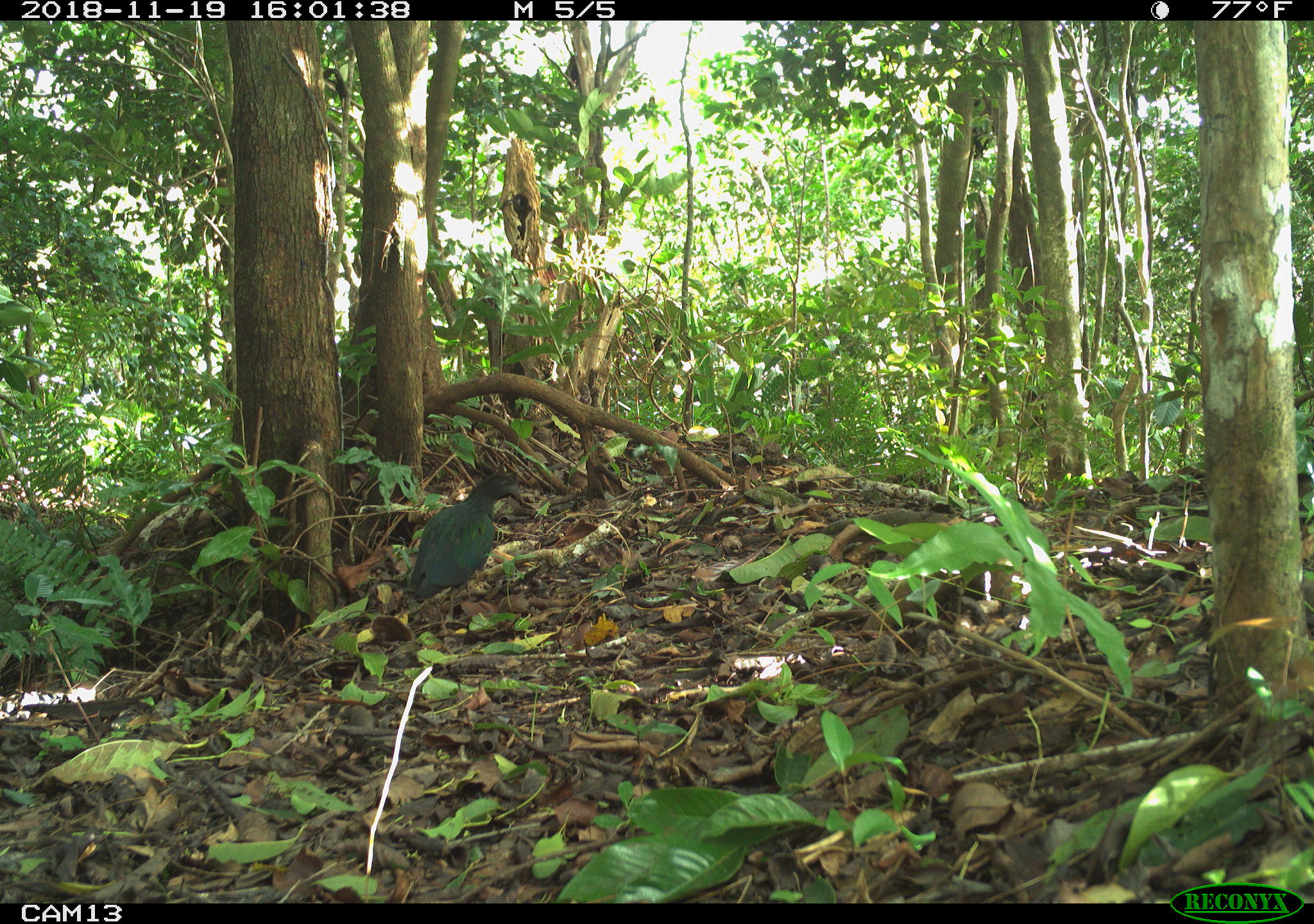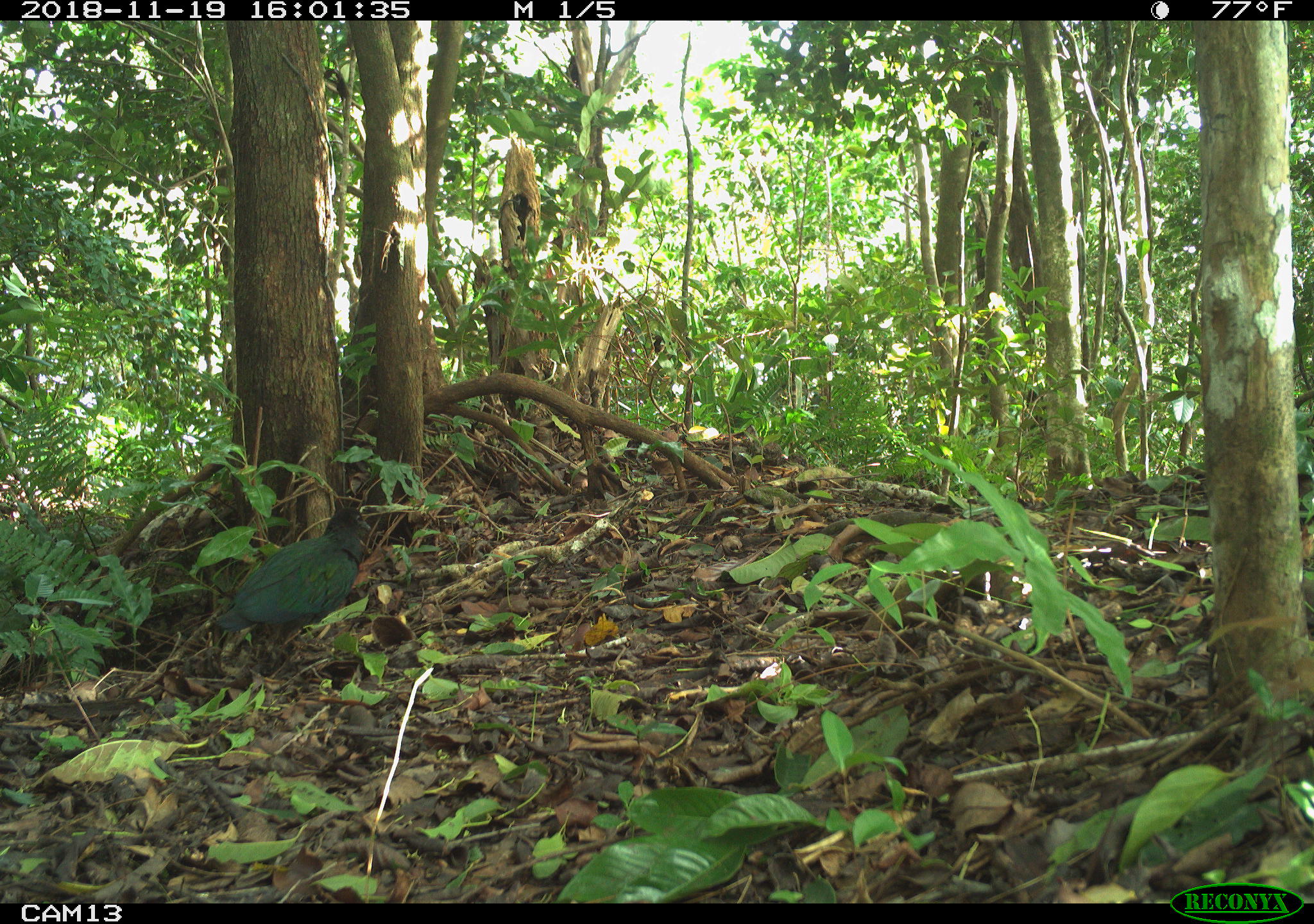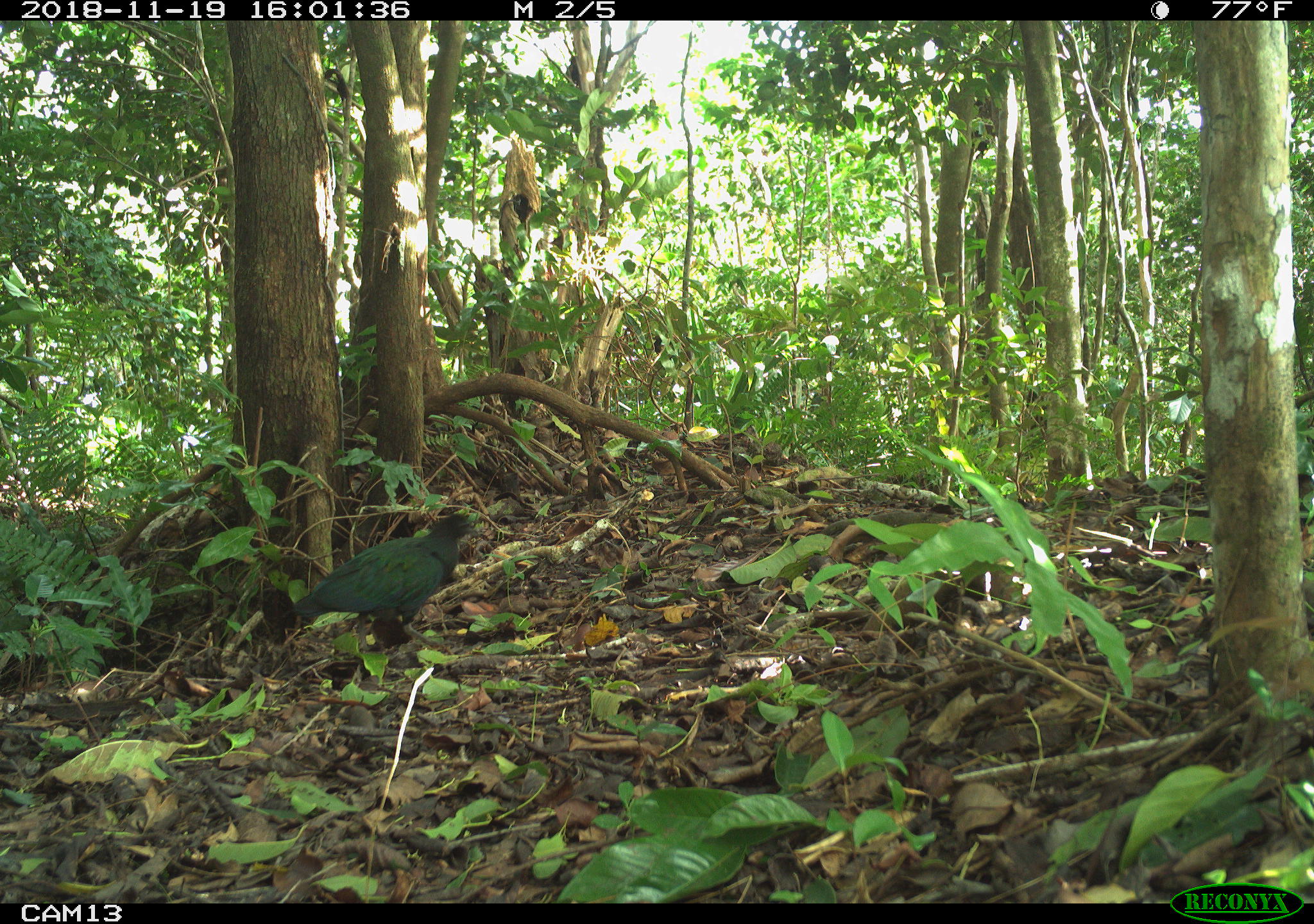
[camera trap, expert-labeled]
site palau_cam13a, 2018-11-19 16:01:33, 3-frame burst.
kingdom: Animalia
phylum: Chordata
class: Aves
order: Galliformes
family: Megapodiidae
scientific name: Megapodiidae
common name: megapode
Megapode (Megapodiidae).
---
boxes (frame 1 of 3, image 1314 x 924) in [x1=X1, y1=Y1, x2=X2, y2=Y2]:
megapode: [x1=400, y1=472, x2=522, y2=606]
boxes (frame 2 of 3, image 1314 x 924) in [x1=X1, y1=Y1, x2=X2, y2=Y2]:
megapode: [x1=207, y1=504, x2=369, y2=670]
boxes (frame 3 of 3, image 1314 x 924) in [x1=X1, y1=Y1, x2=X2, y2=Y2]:
megapode: [x1=289, y1=507, x2=475, y2=652]